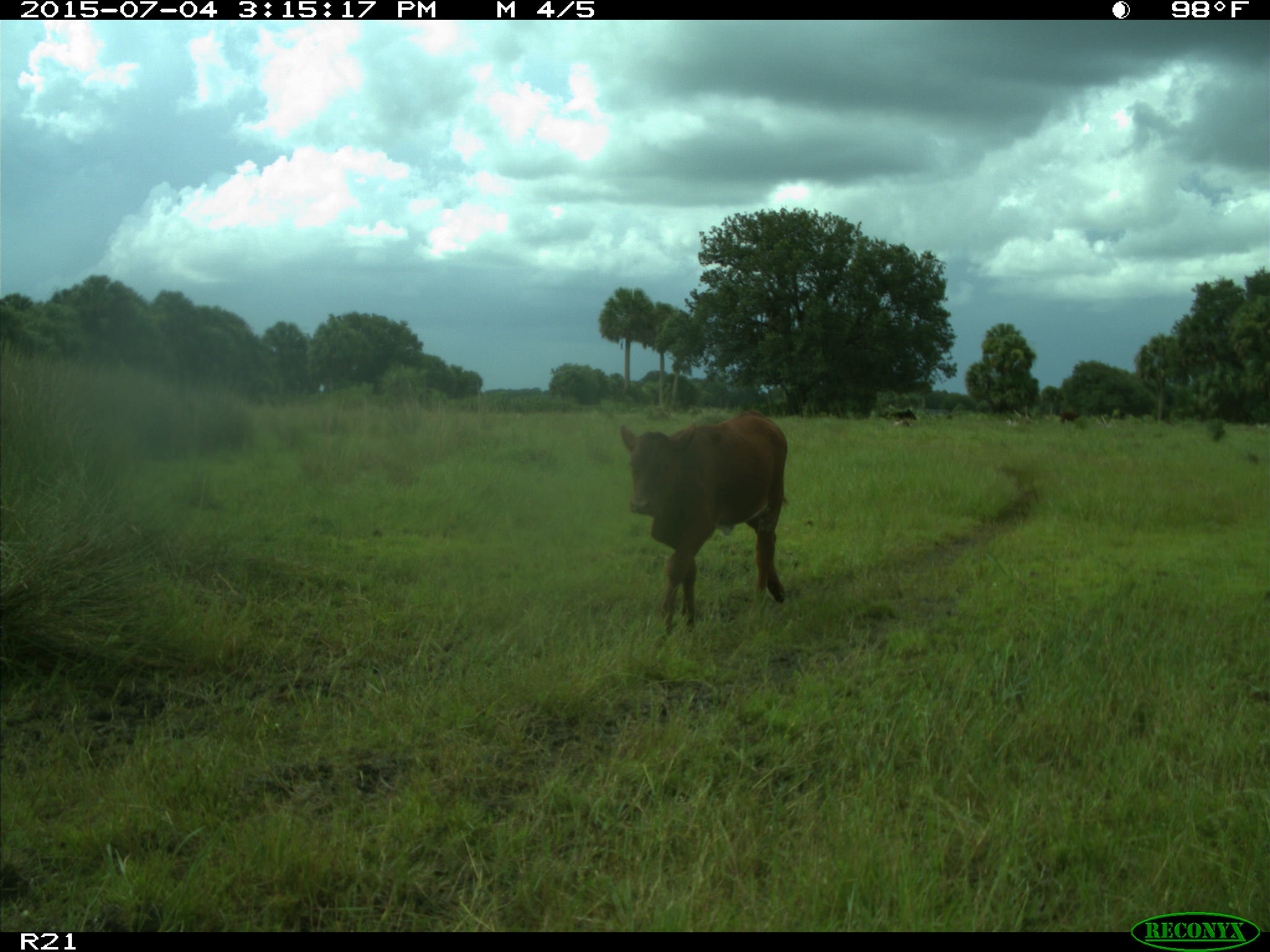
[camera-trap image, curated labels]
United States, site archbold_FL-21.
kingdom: Animalia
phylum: Chordata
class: Mammalia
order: Artiodactyla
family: Bovidae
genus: Bos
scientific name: Bos taurus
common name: domestic cow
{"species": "Bos taurus (domestic cow)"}